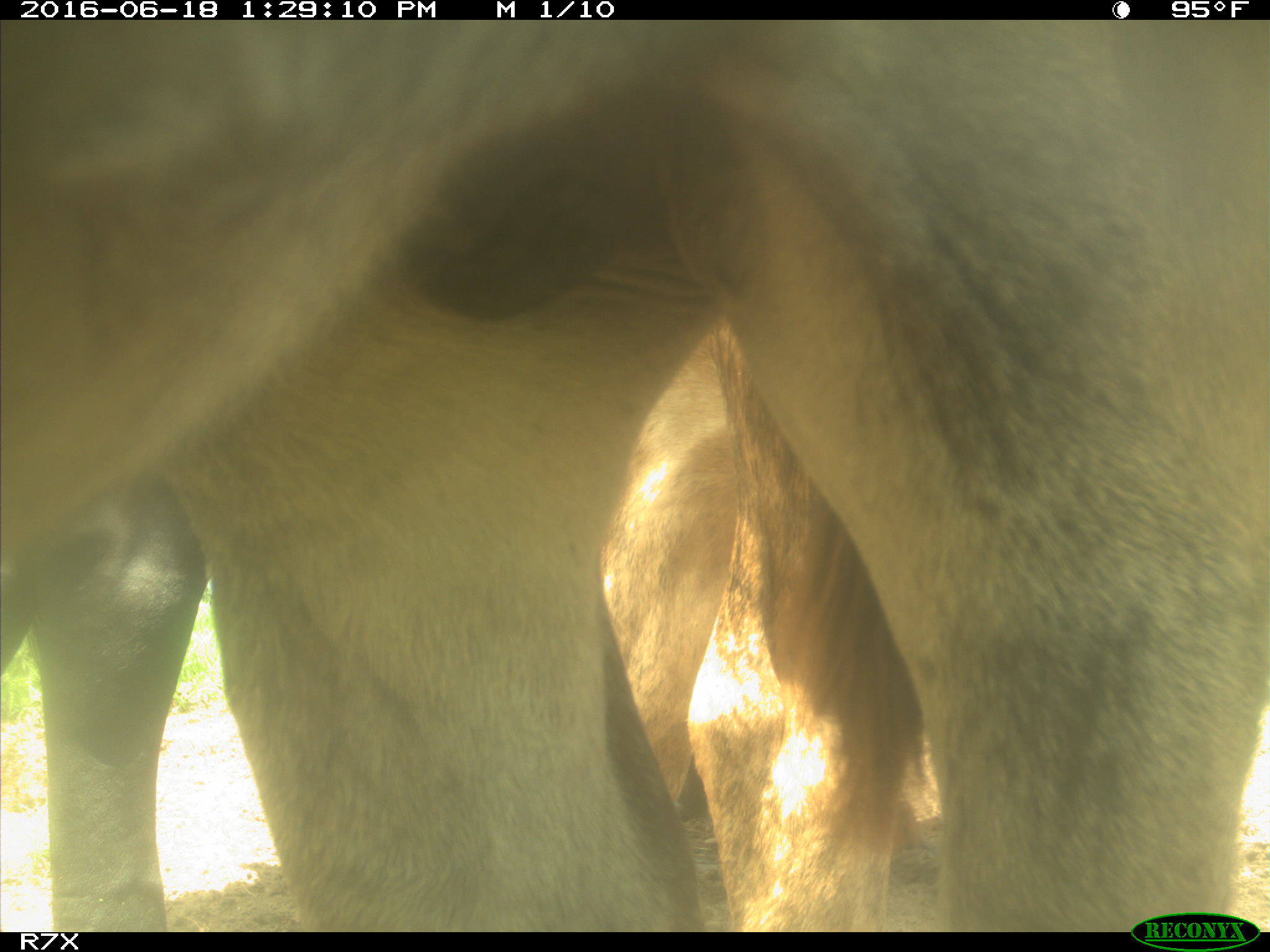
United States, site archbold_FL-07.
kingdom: Animalia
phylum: Chordata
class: Mammalia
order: Artiodactyla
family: Bovidae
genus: Bos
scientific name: Bos taurus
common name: domestic cow